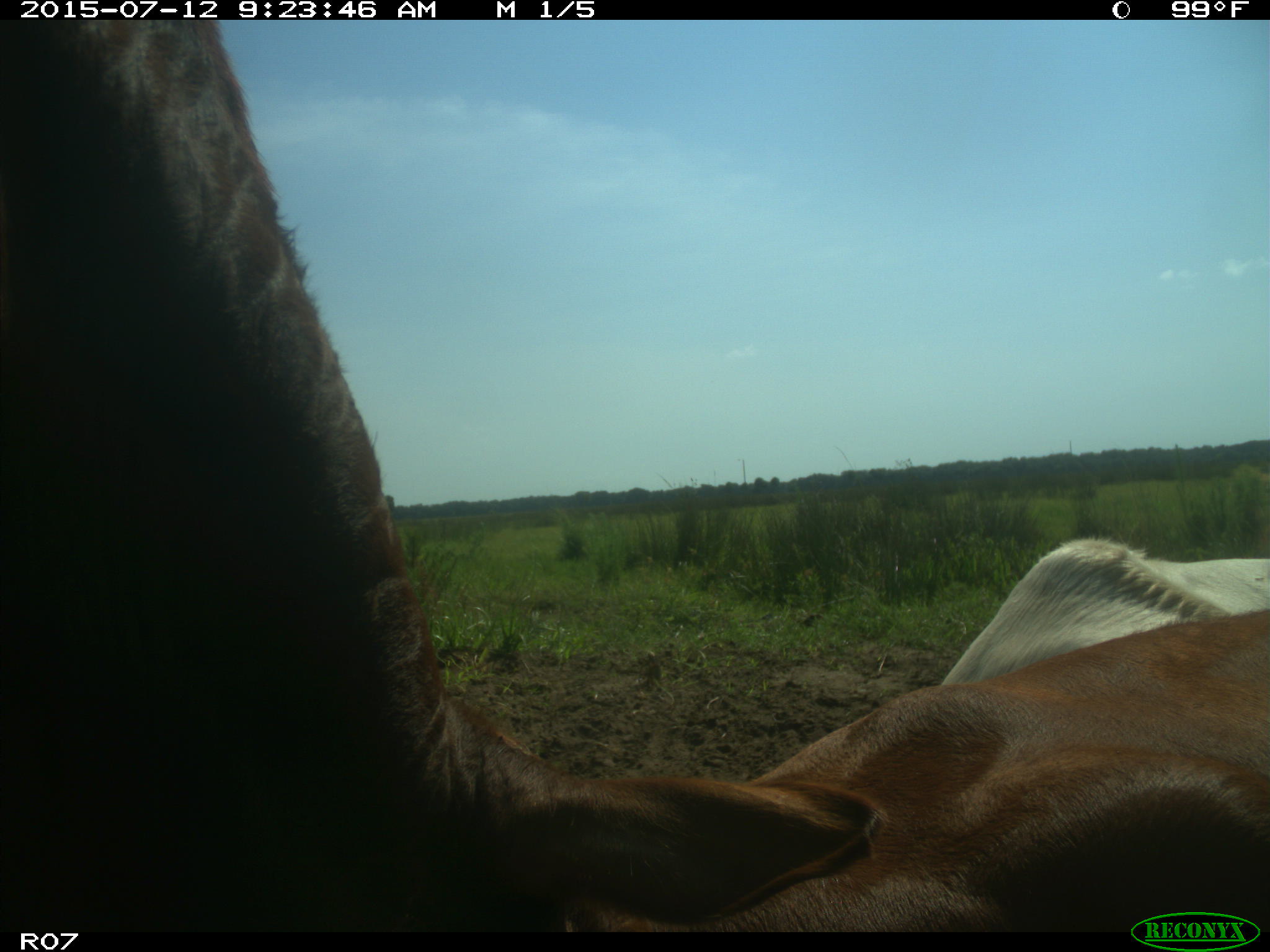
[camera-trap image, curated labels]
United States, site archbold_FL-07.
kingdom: Animalia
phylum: Chordata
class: Mammalia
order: Artiodactyla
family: Bovidae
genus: Bos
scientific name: Bos taurus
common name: domestic cow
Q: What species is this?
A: Bos taurus (domestic cow).